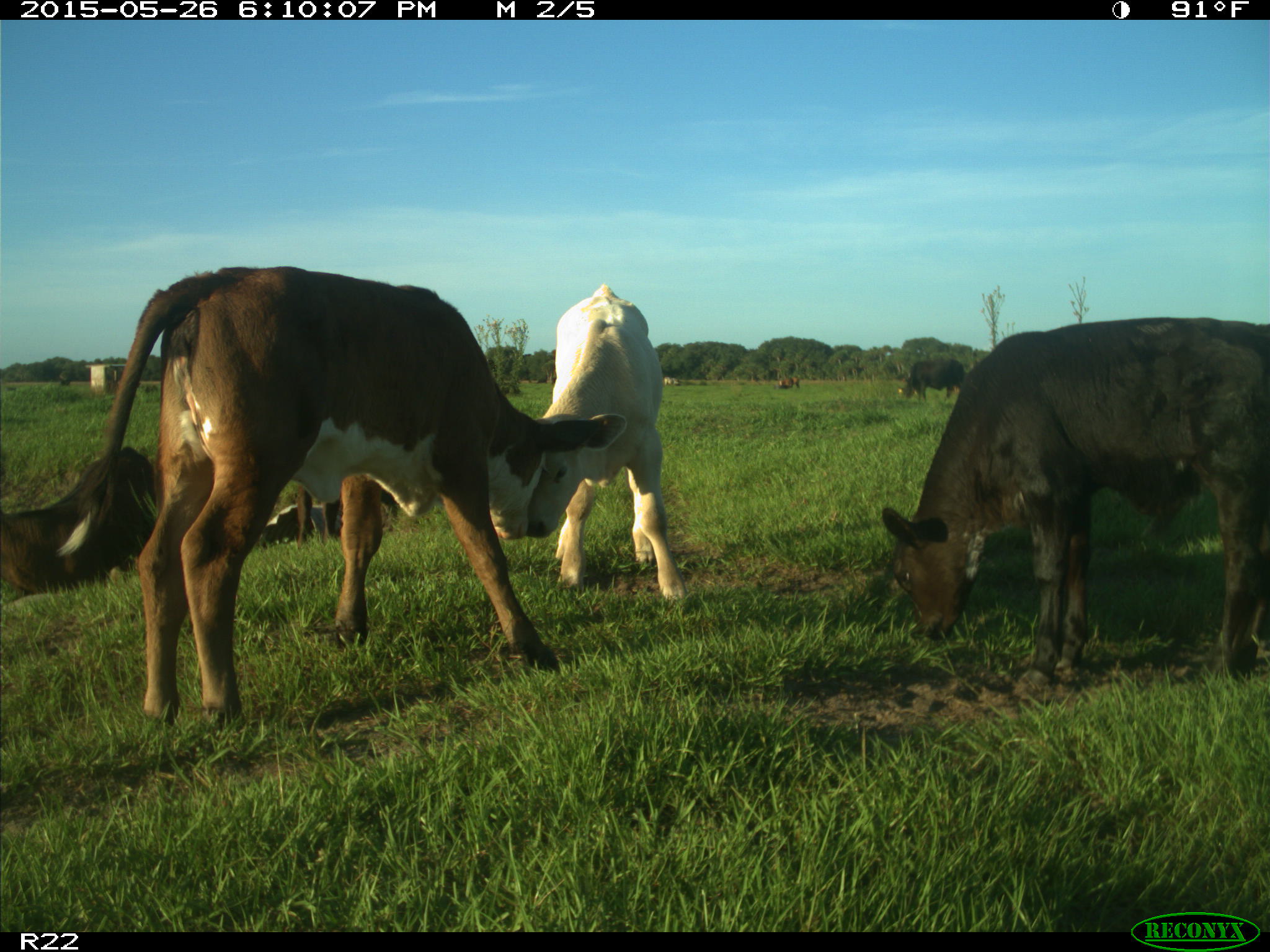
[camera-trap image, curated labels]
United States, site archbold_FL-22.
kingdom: Animalia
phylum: Chordata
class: Mammalia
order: Artiodactyla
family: Bovidae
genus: Bos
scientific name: Bos taurus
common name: domestic cow